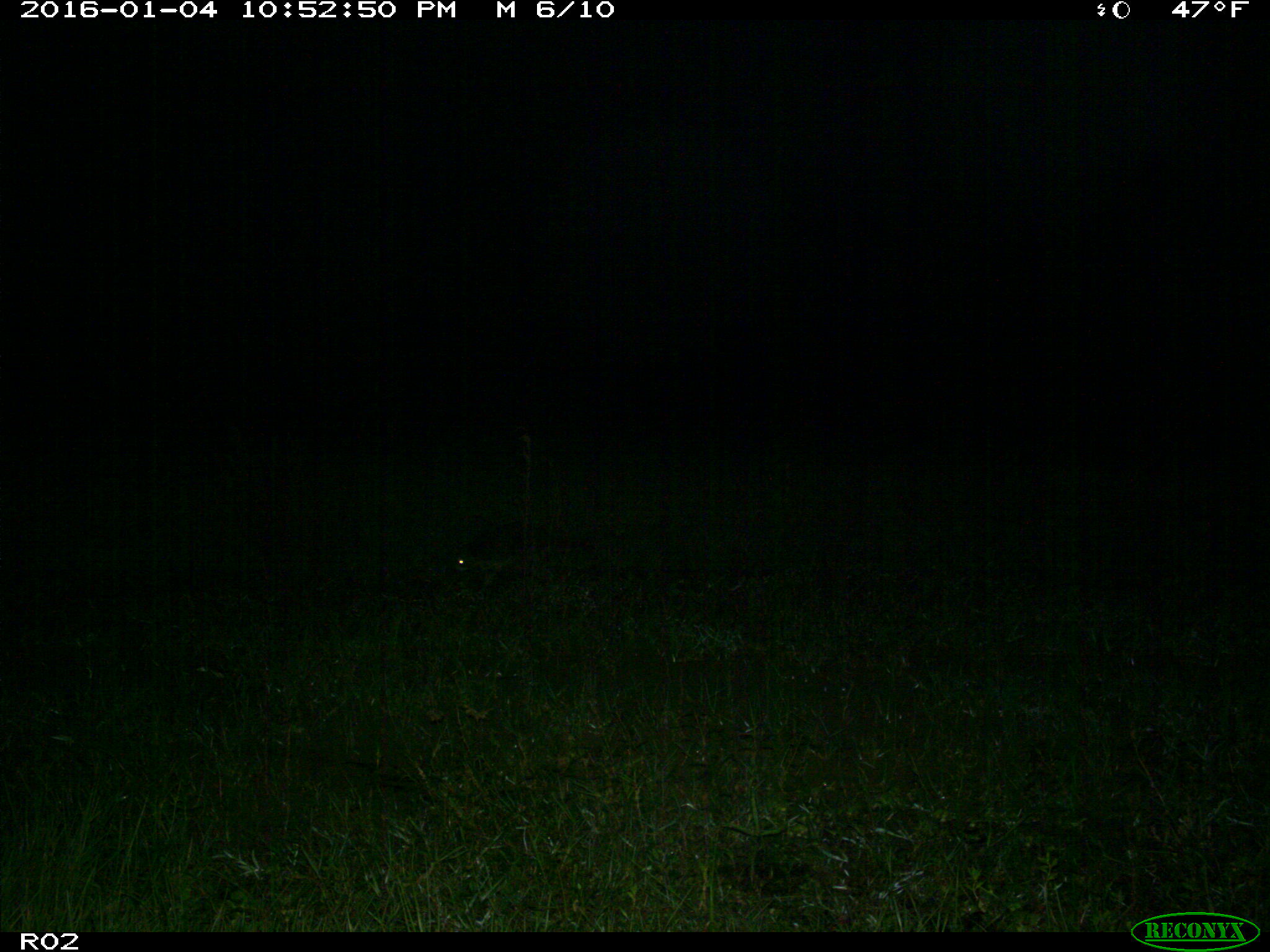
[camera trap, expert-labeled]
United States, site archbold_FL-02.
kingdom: Animalia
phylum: Chordata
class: Mammalia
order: Carnivora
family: Procyonidae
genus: Procyon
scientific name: Procyon lotor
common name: common raccoon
Procyon lotor (common raccoon).